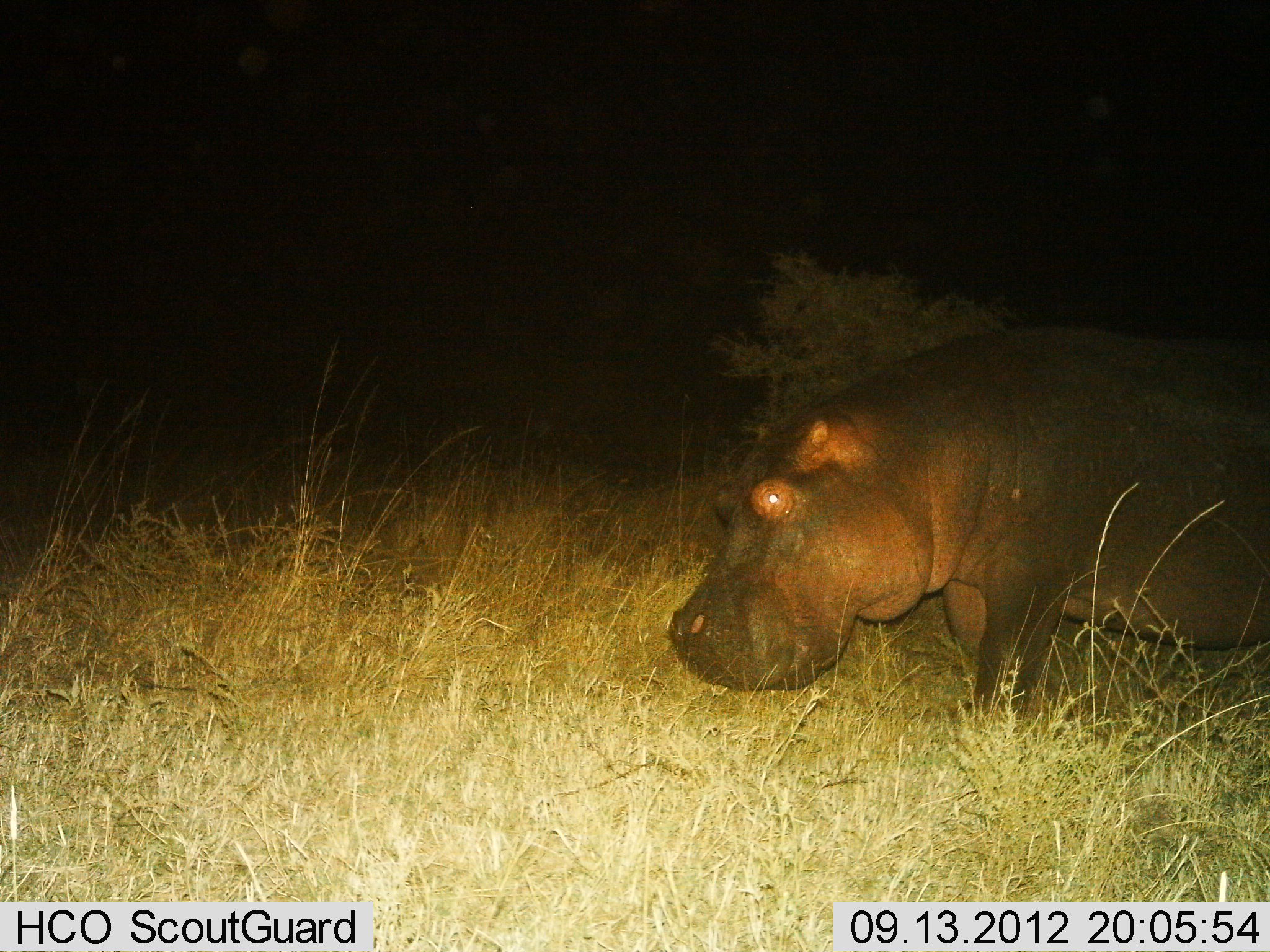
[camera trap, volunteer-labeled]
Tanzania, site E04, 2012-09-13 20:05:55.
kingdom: Animalia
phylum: Chordata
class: Mammalia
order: Artiodactyla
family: Hippopotamidae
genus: Hippopotamus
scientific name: Hippopotamus amphibius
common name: hippopotamus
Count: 1.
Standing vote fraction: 60%.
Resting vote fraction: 0%.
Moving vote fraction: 40%.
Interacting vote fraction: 0%.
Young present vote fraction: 0%.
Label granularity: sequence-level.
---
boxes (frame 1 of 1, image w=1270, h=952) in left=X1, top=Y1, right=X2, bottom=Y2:
animal: left=667, top=323, right=1270, bottom=725